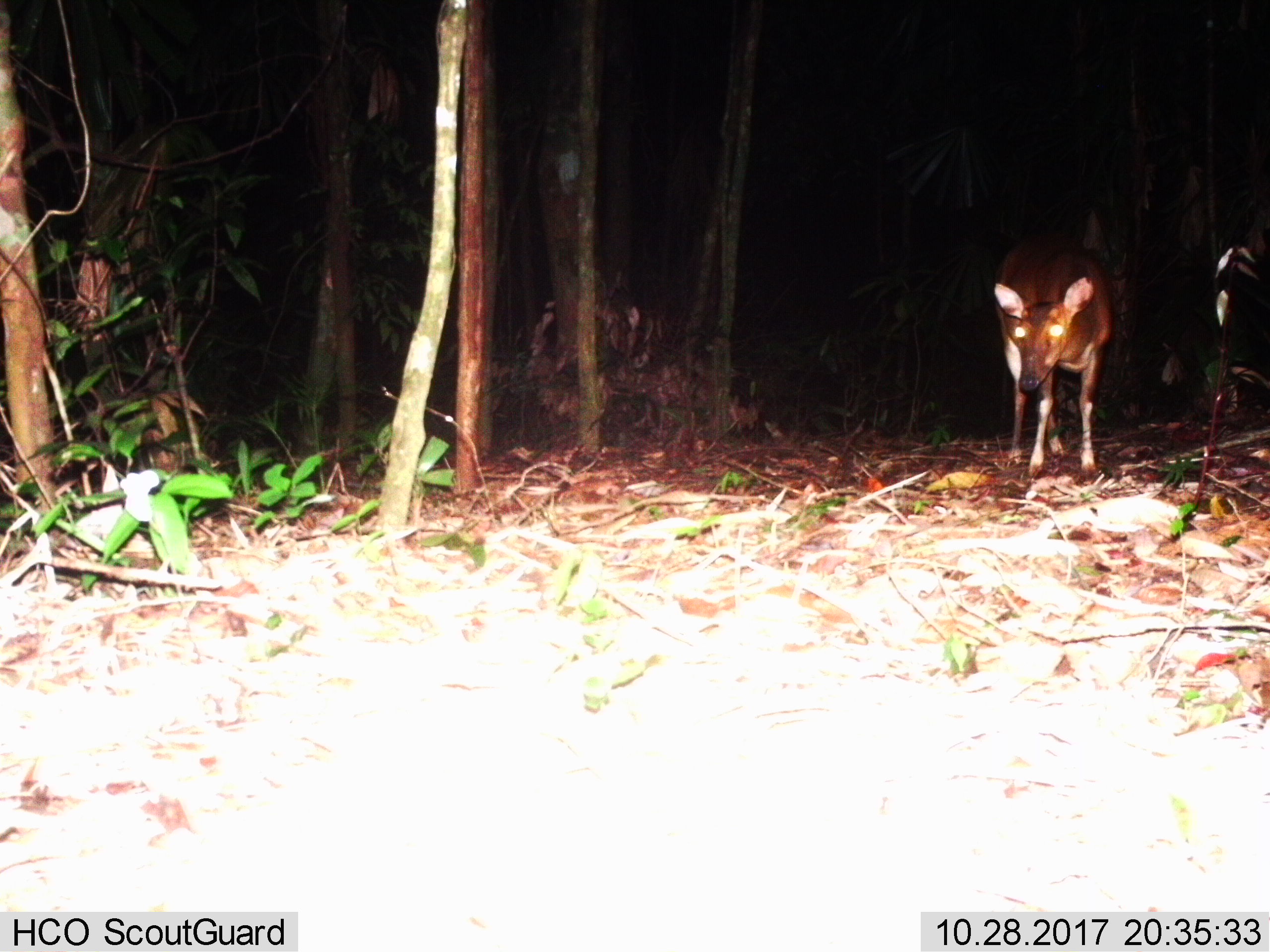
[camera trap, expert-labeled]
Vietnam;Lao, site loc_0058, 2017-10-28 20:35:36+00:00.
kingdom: Animalia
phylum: Chordata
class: Mammalia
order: Artiodactyla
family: Cervidae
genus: Muntiacus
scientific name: Muntiacus vuquangensis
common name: large-antlered muntjac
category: large antlered muntjac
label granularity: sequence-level